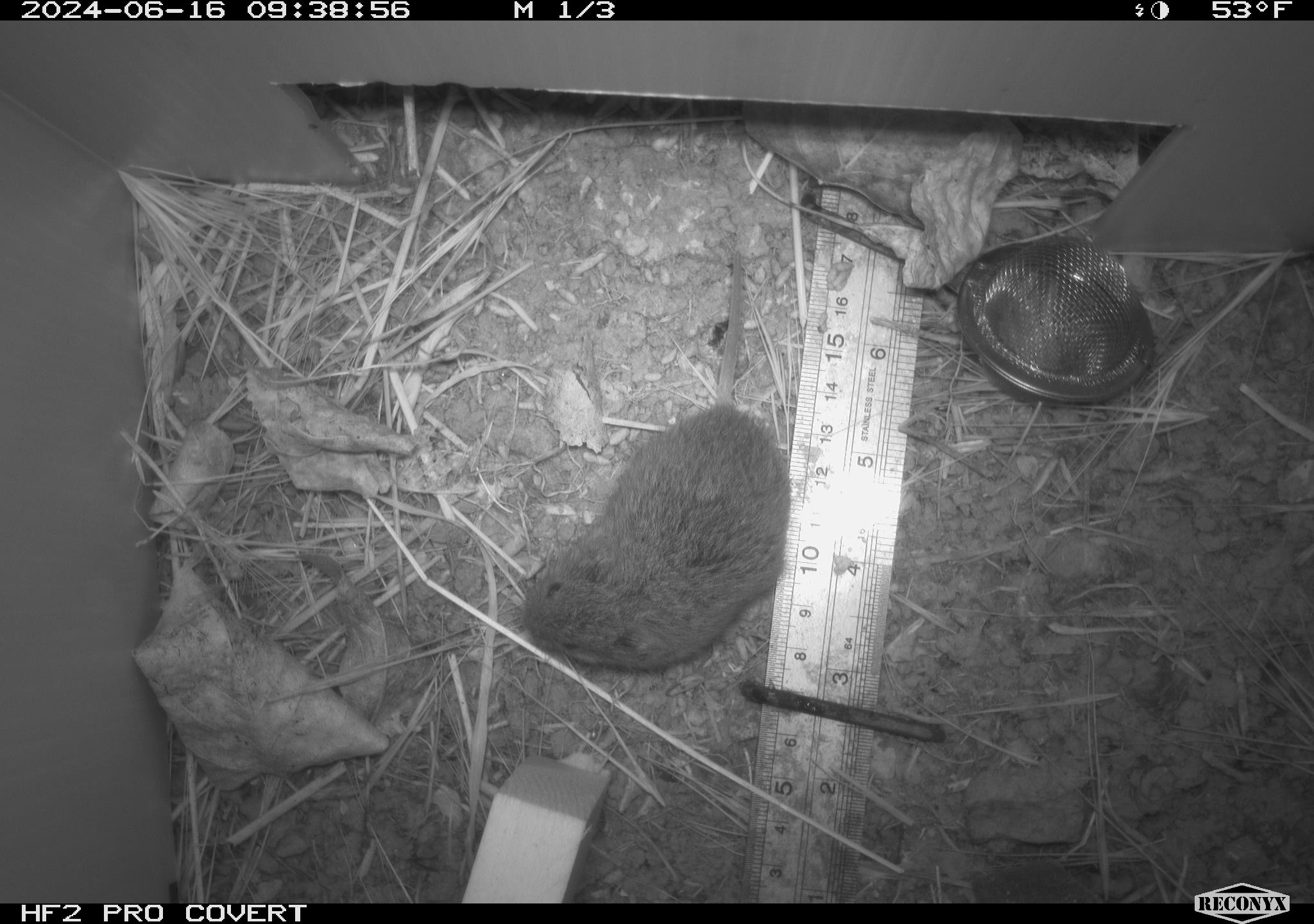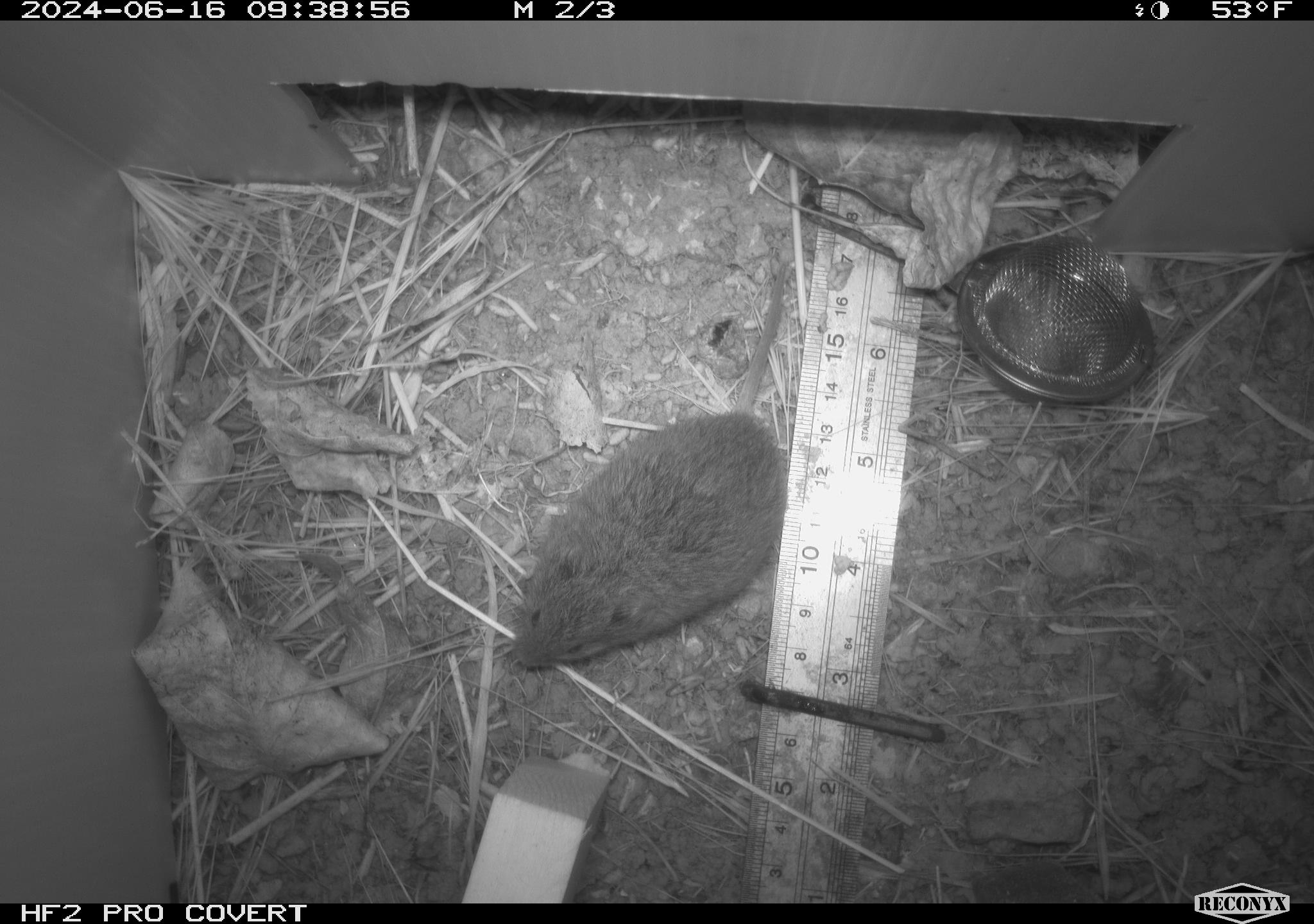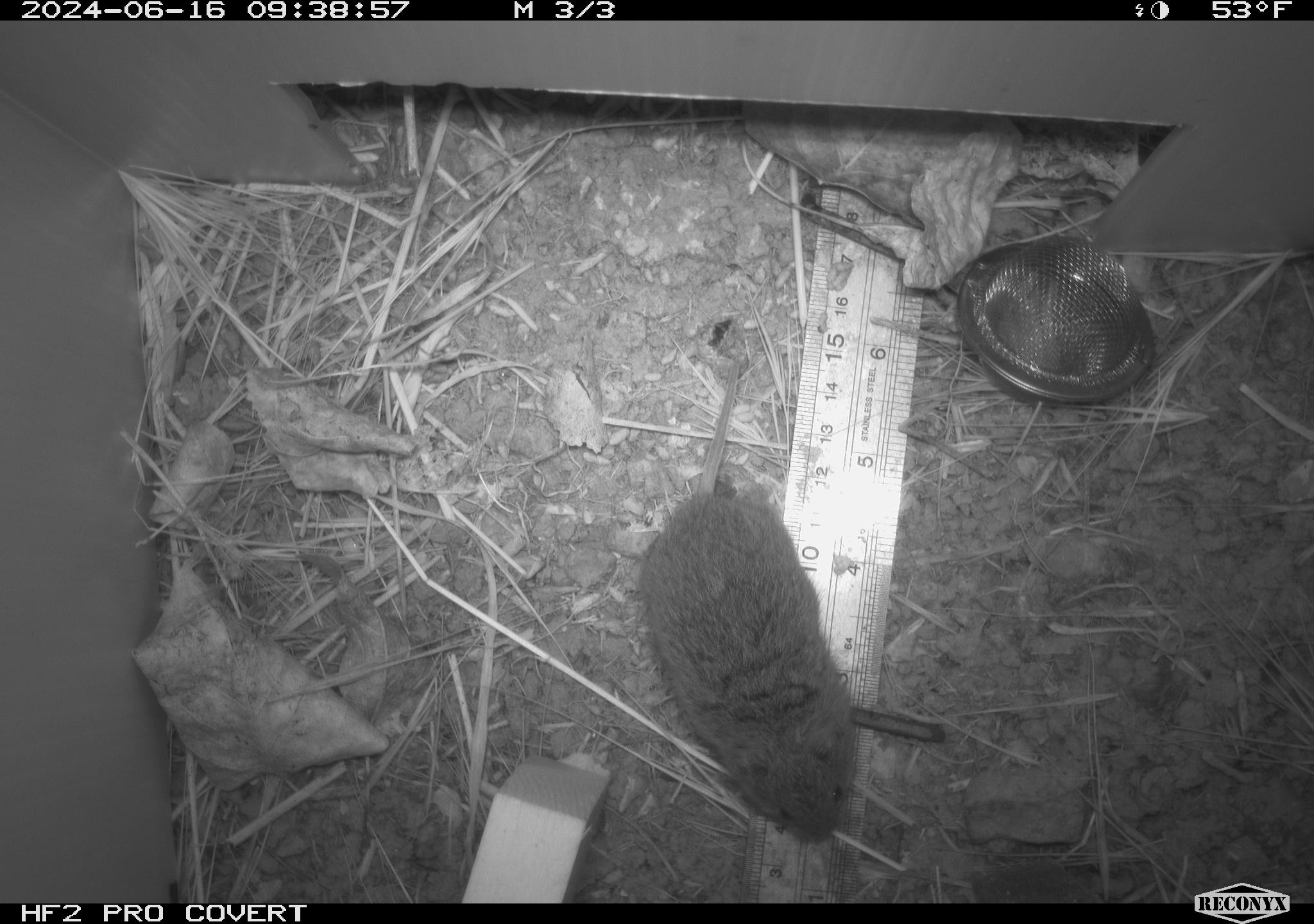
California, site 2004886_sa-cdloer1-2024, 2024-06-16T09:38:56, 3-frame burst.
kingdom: Animalia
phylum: Chordata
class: Mammalia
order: Rodentia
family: Cricetidae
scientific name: Arvicolinae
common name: voles, lemmings, and muskrats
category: arvicolinae subfamily